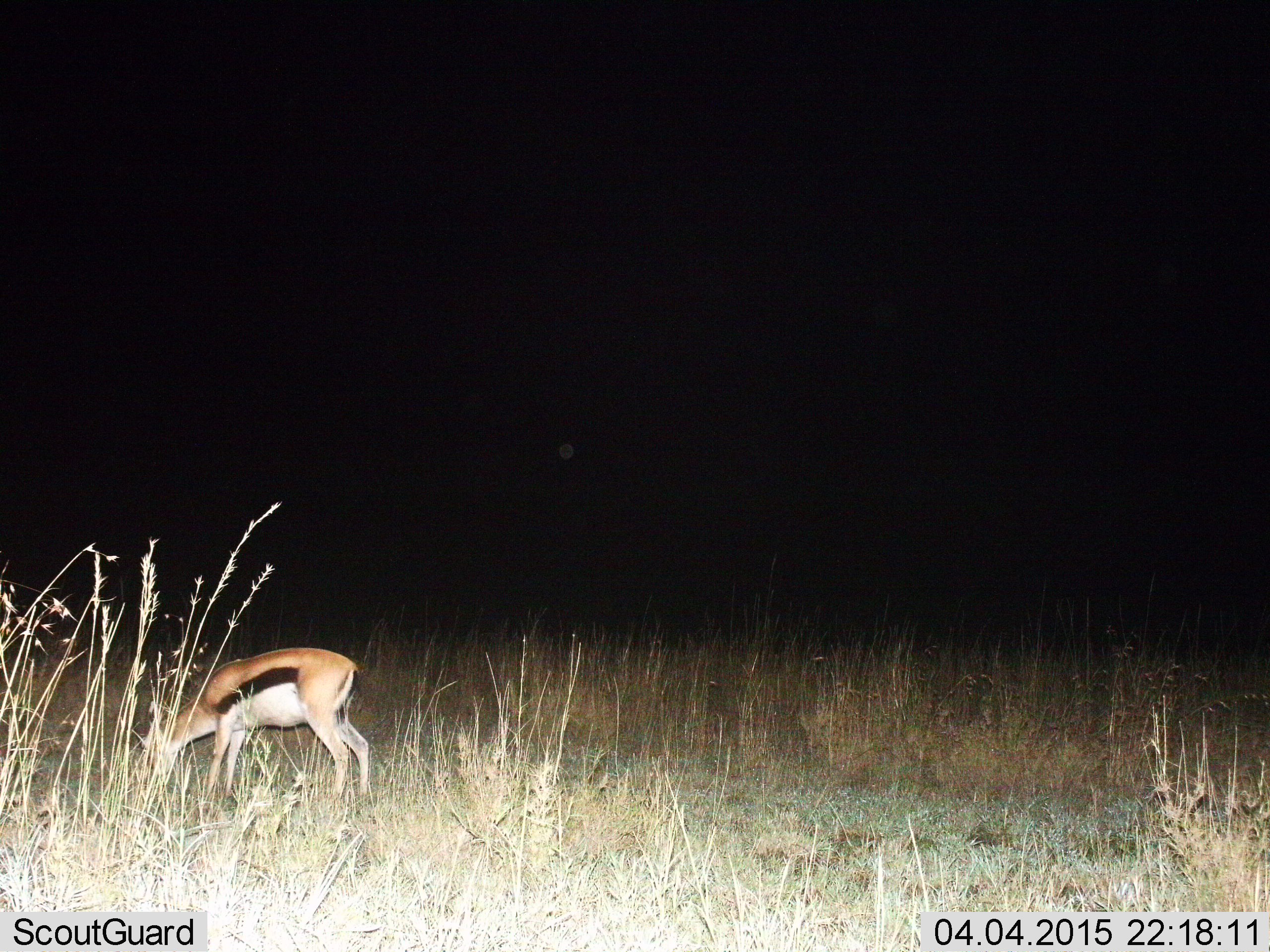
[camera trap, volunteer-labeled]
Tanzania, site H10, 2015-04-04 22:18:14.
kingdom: Animalia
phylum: Chordata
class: Mammalia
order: Artiodactyla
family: Bovidae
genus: Eudorcas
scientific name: Eudorcas thomsonii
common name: thomson's gazelle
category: gazellethomsons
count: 1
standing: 10%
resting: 0%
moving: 0%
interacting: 0%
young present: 0%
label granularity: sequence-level